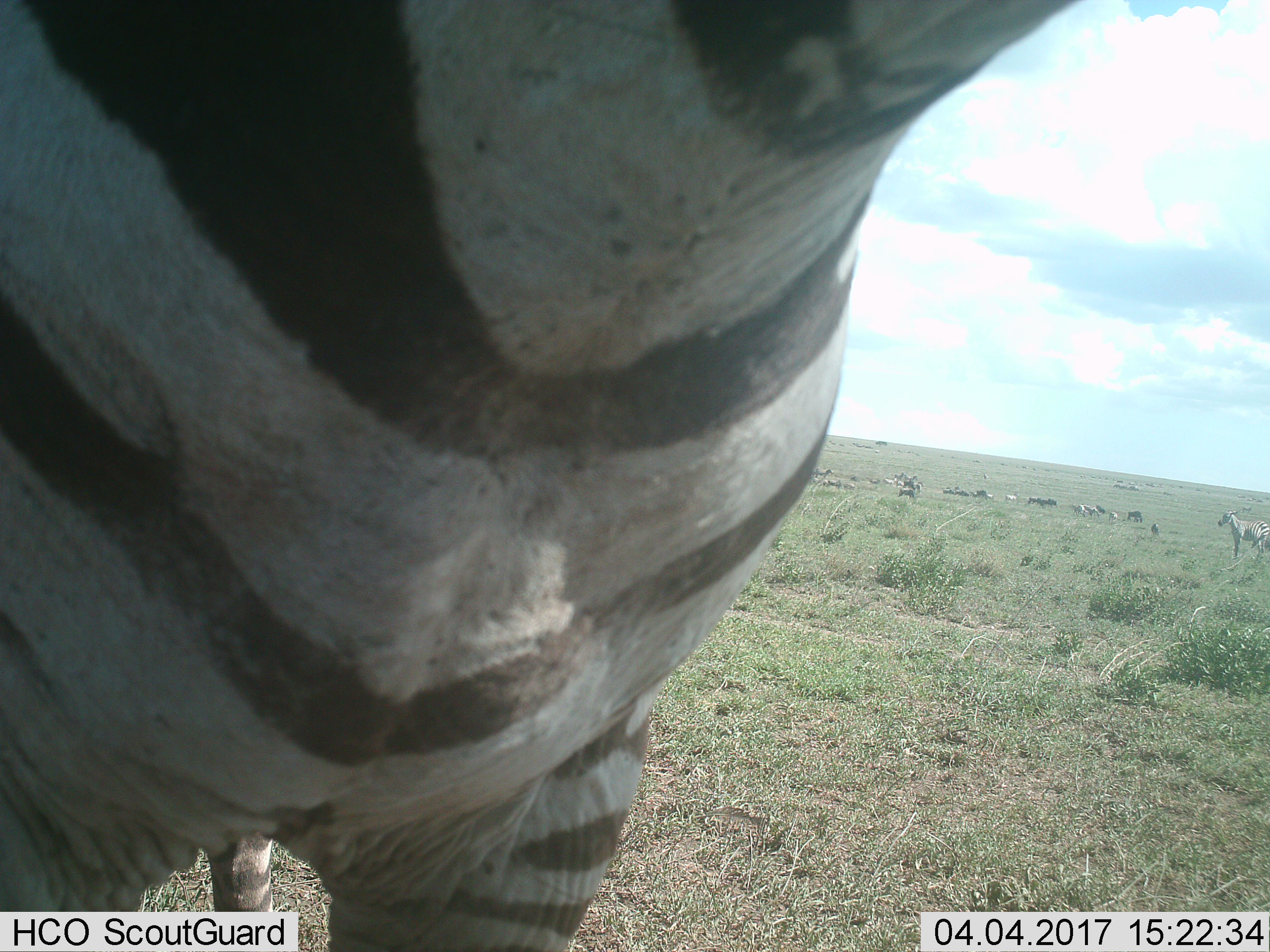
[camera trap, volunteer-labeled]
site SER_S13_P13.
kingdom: Animalia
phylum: Chordata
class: Mammalia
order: Perissodactyla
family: Equidae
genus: Equus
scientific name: Equus quagga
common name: plains zebra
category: zebraplains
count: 1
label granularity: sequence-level